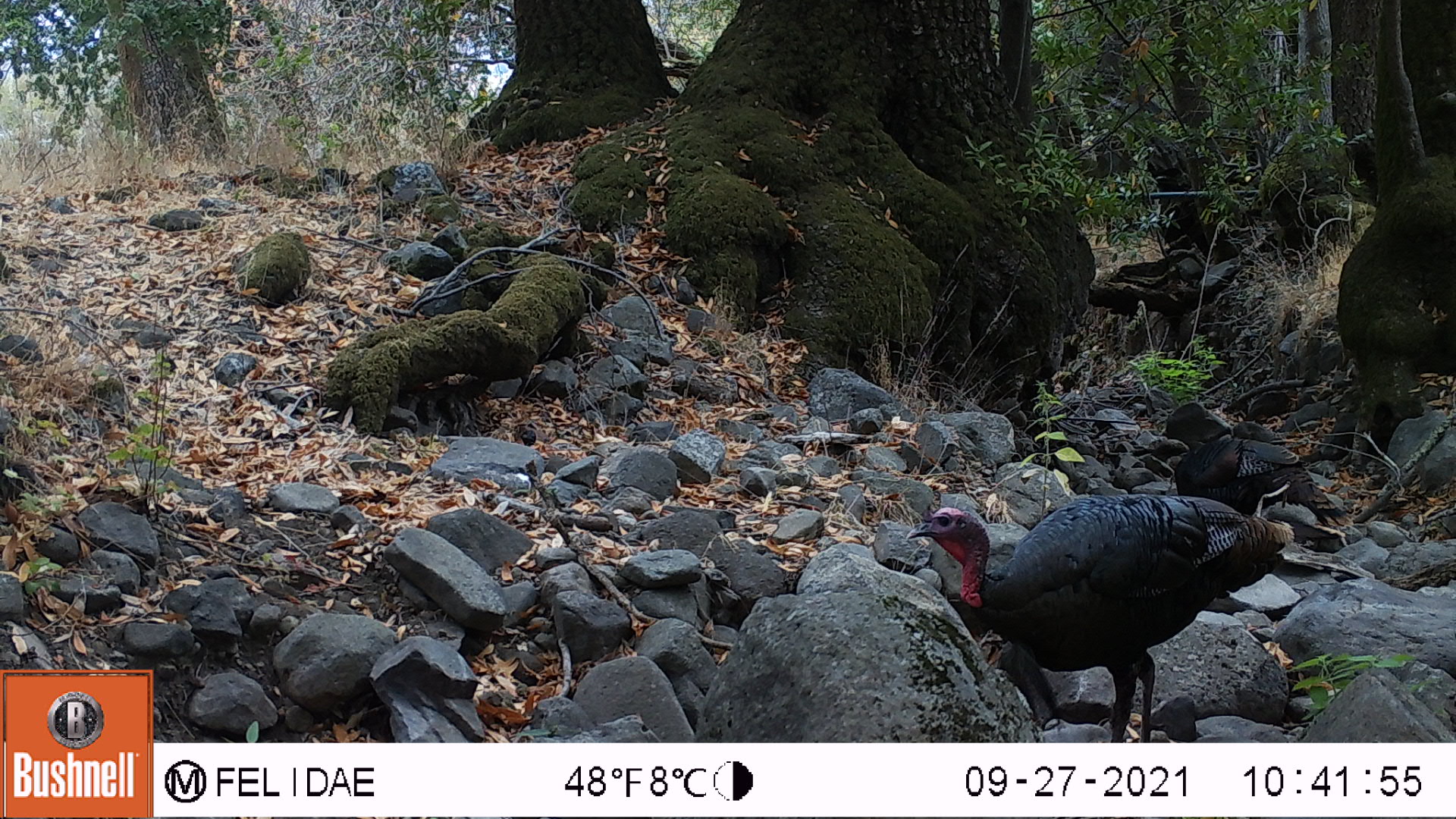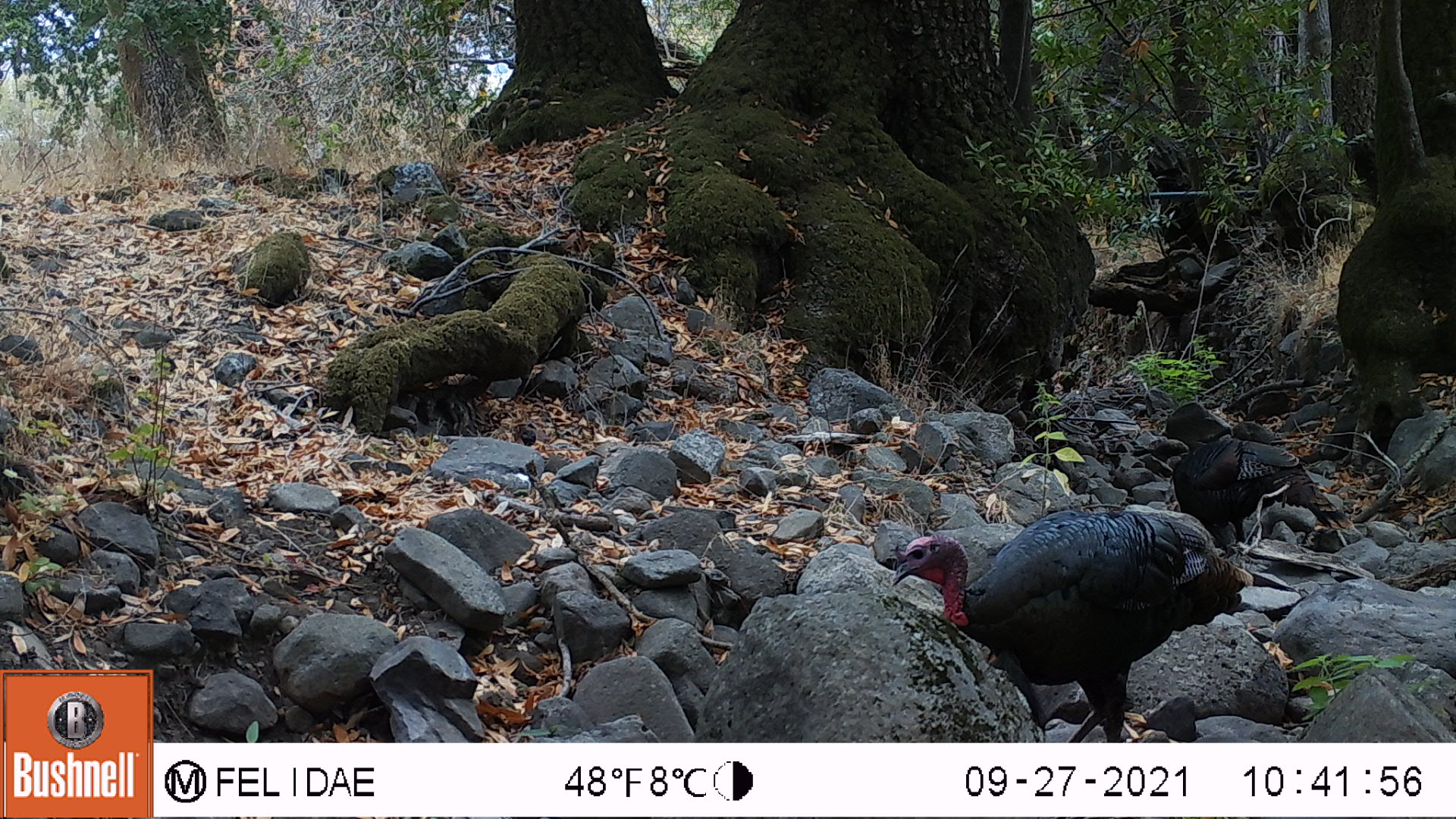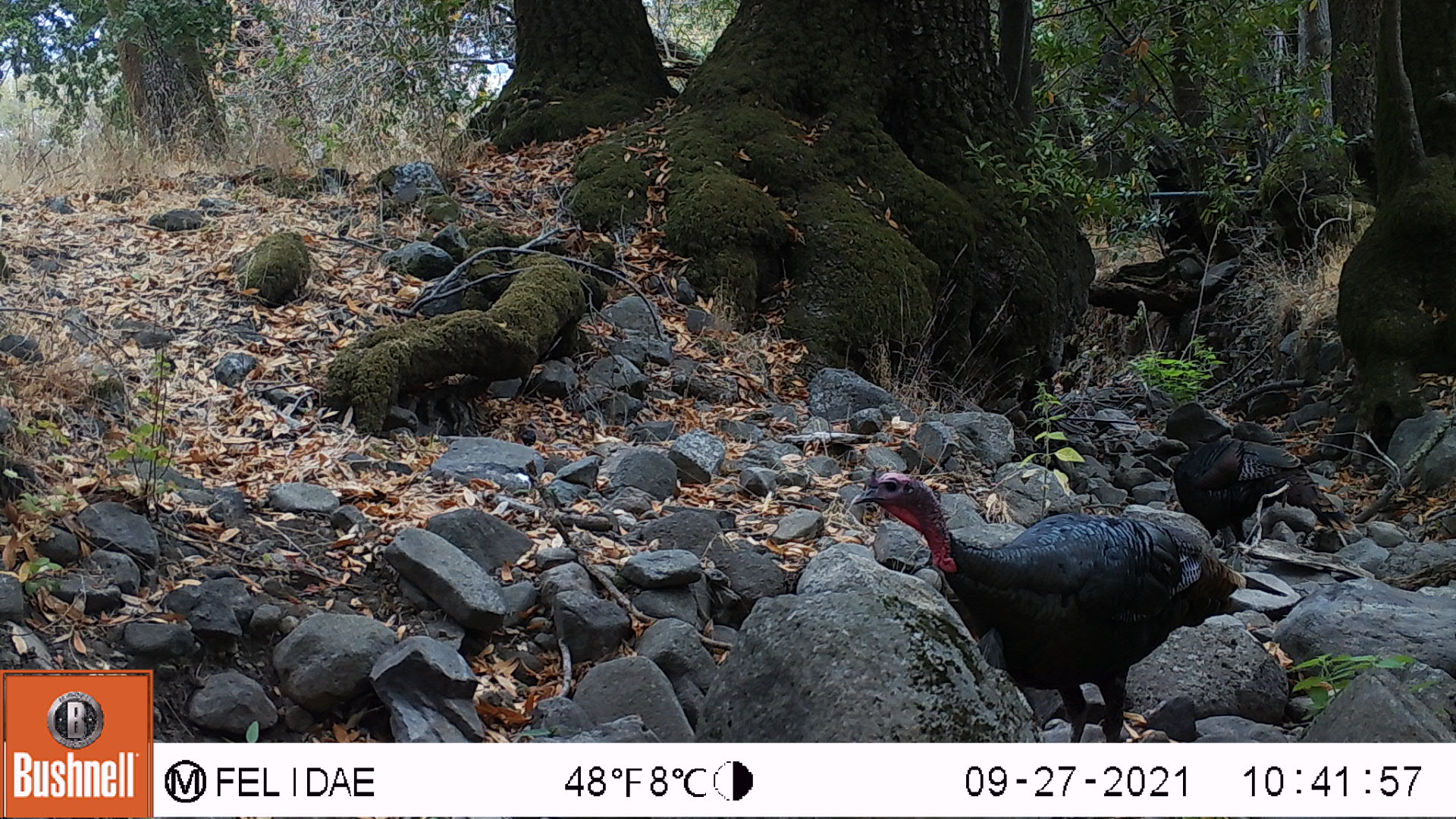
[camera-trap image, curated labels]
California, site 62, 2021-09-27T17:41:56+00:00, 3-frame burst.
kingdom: Animalia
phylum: Chordata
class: Aves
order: Galliformes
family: Phasianidae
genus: Meleagris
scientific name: Meleagris gallopavo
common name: turkey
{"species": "turkey (Meleagris gallopavo)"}